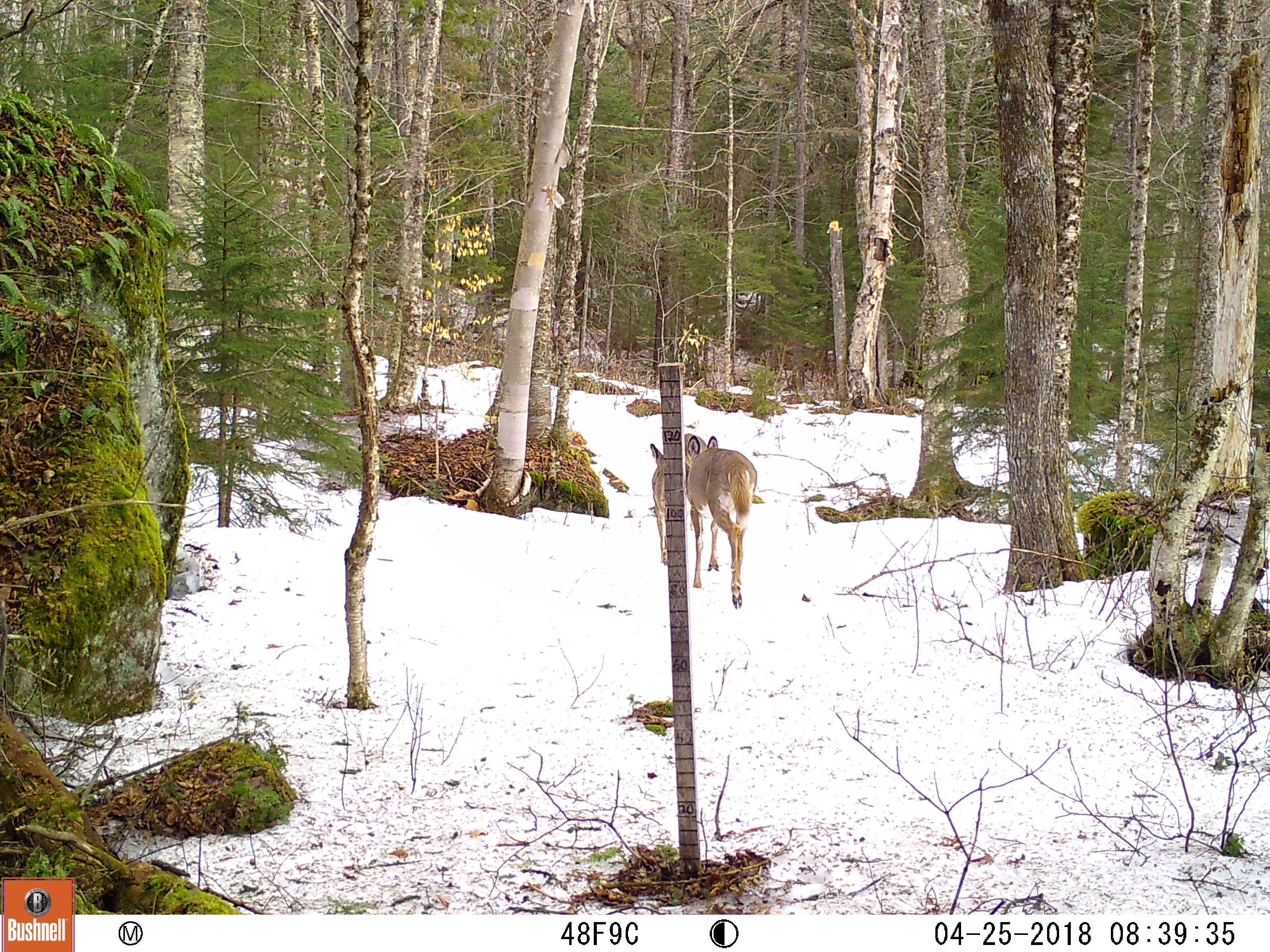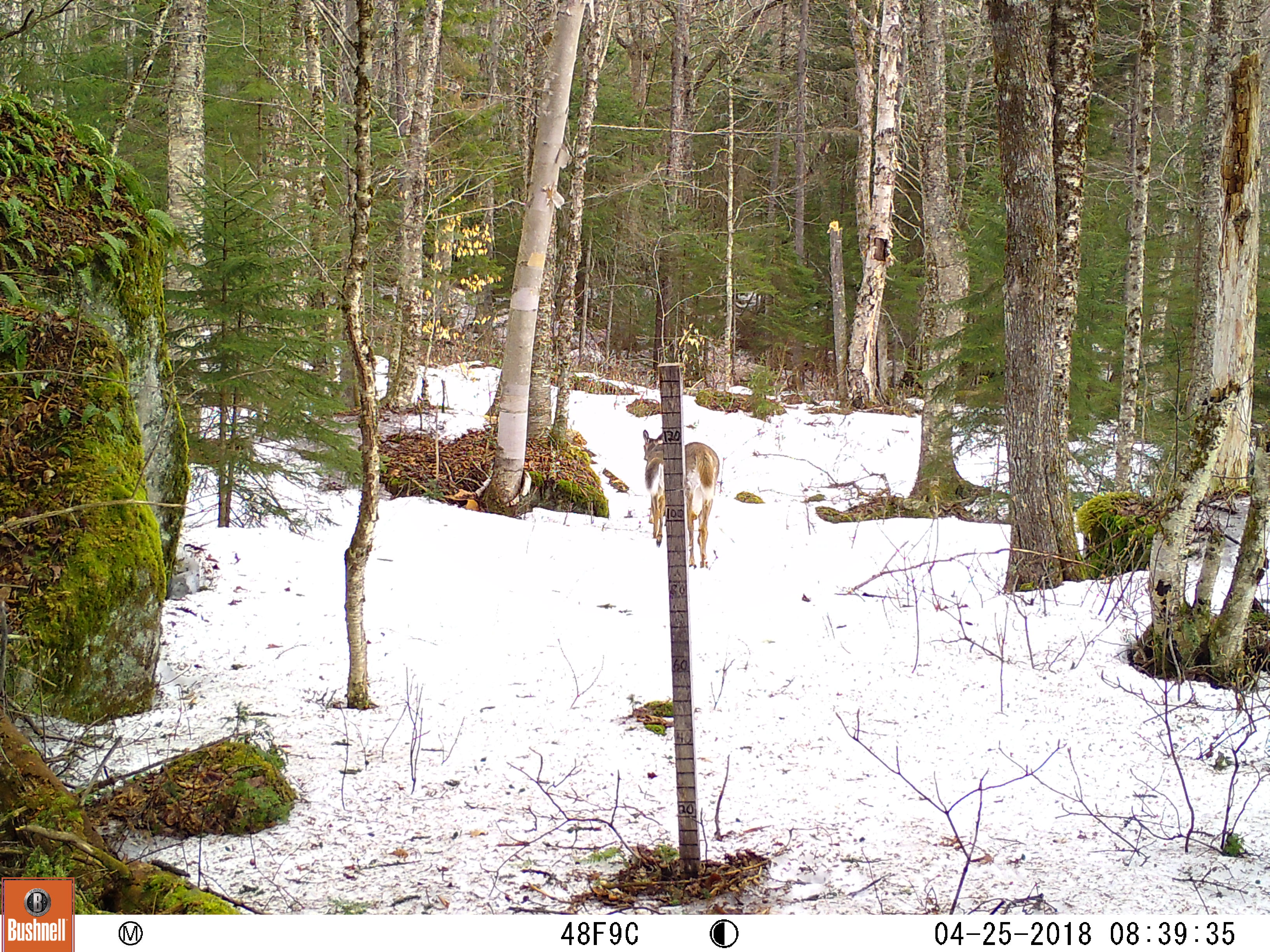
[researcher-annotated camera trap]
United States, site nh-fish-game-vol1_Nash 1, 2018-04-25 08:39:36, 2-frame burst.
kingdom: Animalia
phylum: Chordata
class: Mammalia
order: Artiodactyla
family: Cervidae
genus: Odocoileus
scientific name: Odocoileus virginianus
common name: white-tailed deer